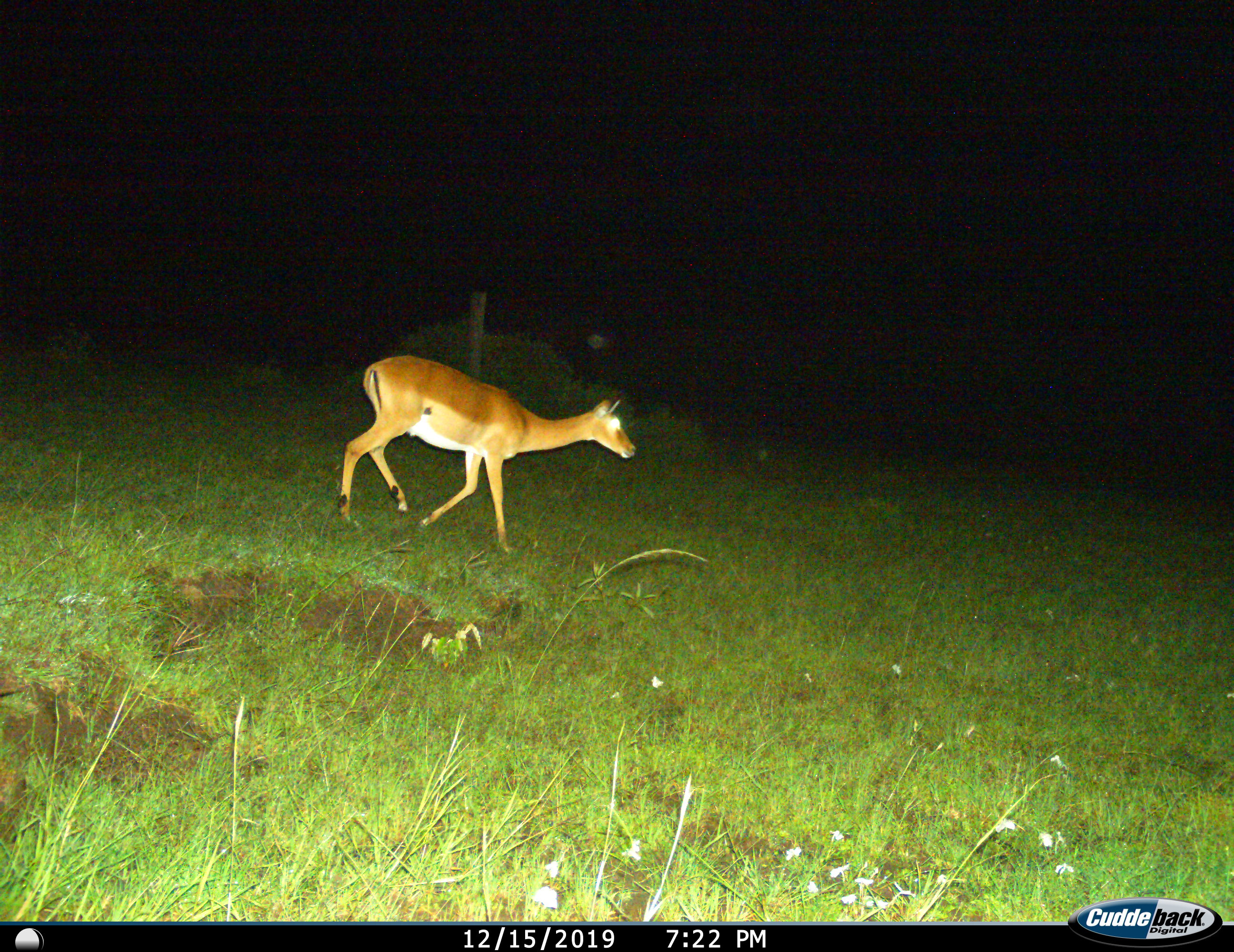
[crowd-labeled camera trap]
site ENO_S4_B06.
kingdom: Animalia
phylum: Chordata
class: Mammalia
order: Artiodactyla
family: Bovidae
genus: Aepyceros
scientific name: Aepyceros melampus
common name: impala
Impala (Aepyceros melampus), count 1. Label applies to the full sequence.